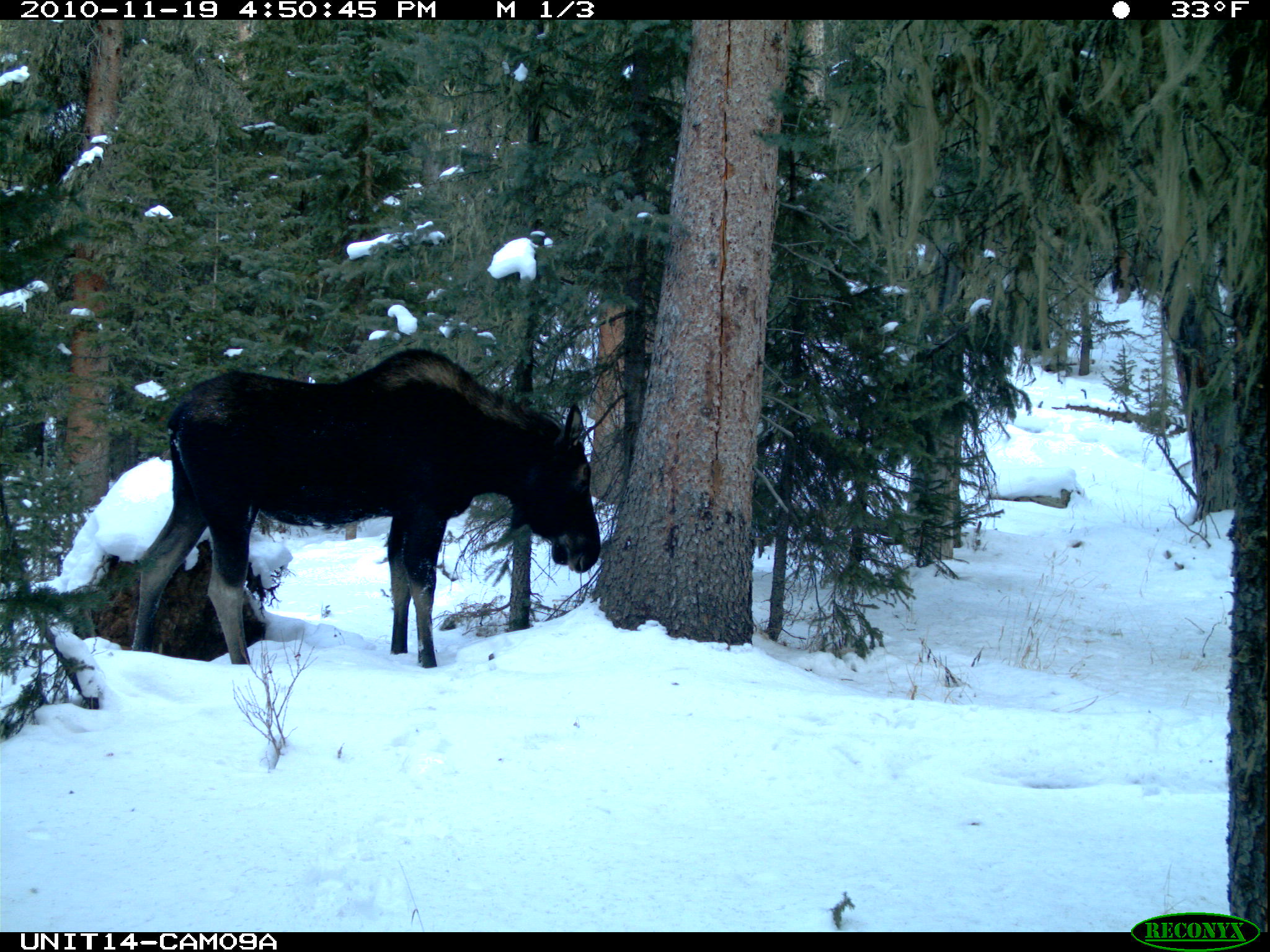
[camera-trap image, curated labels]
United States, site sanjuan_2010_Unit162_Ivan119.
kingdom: Animalia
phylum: Chordata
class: Mammalia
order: Artiodactyla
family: Cervidae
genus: Alces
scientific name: Alces alces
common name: moose